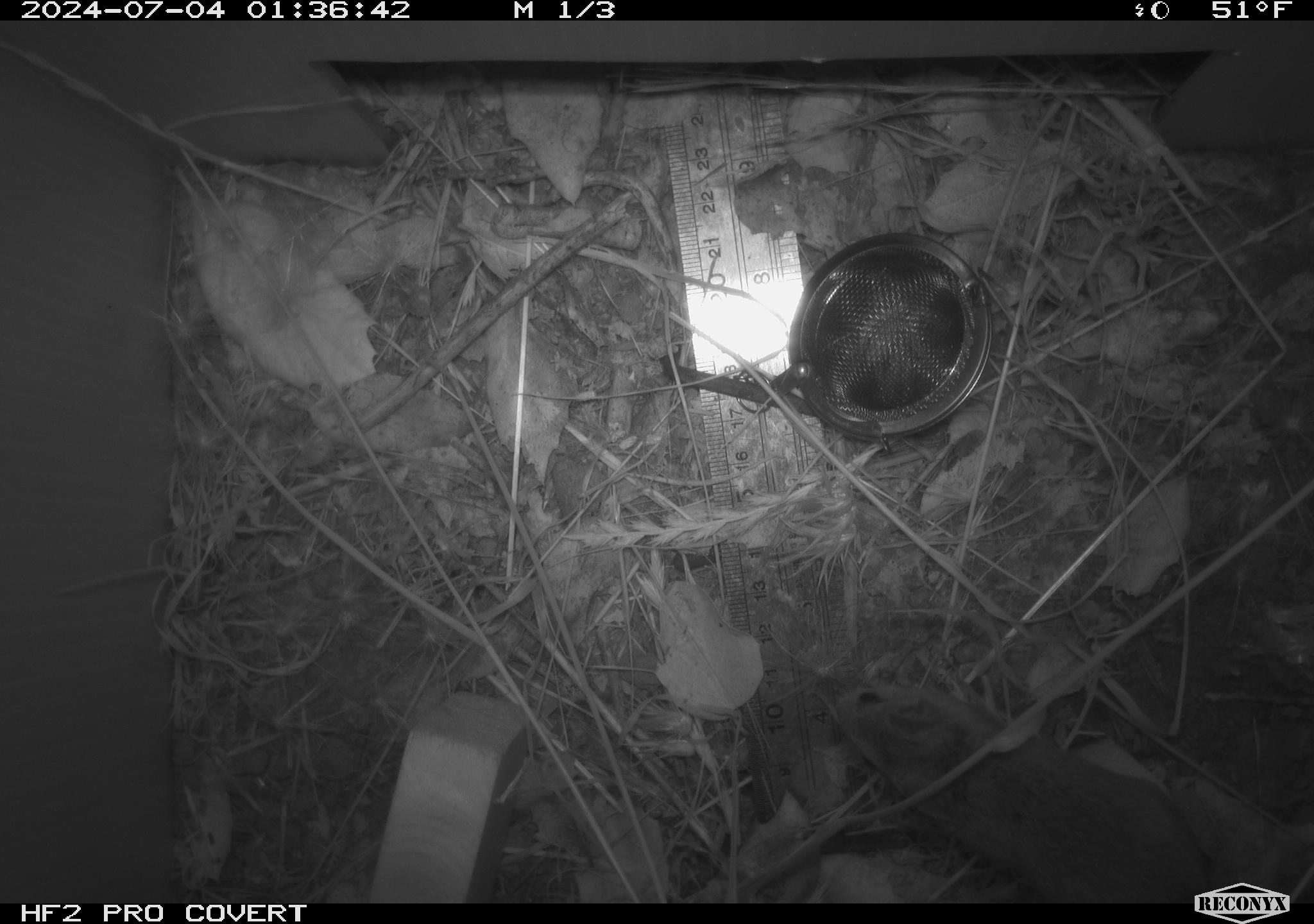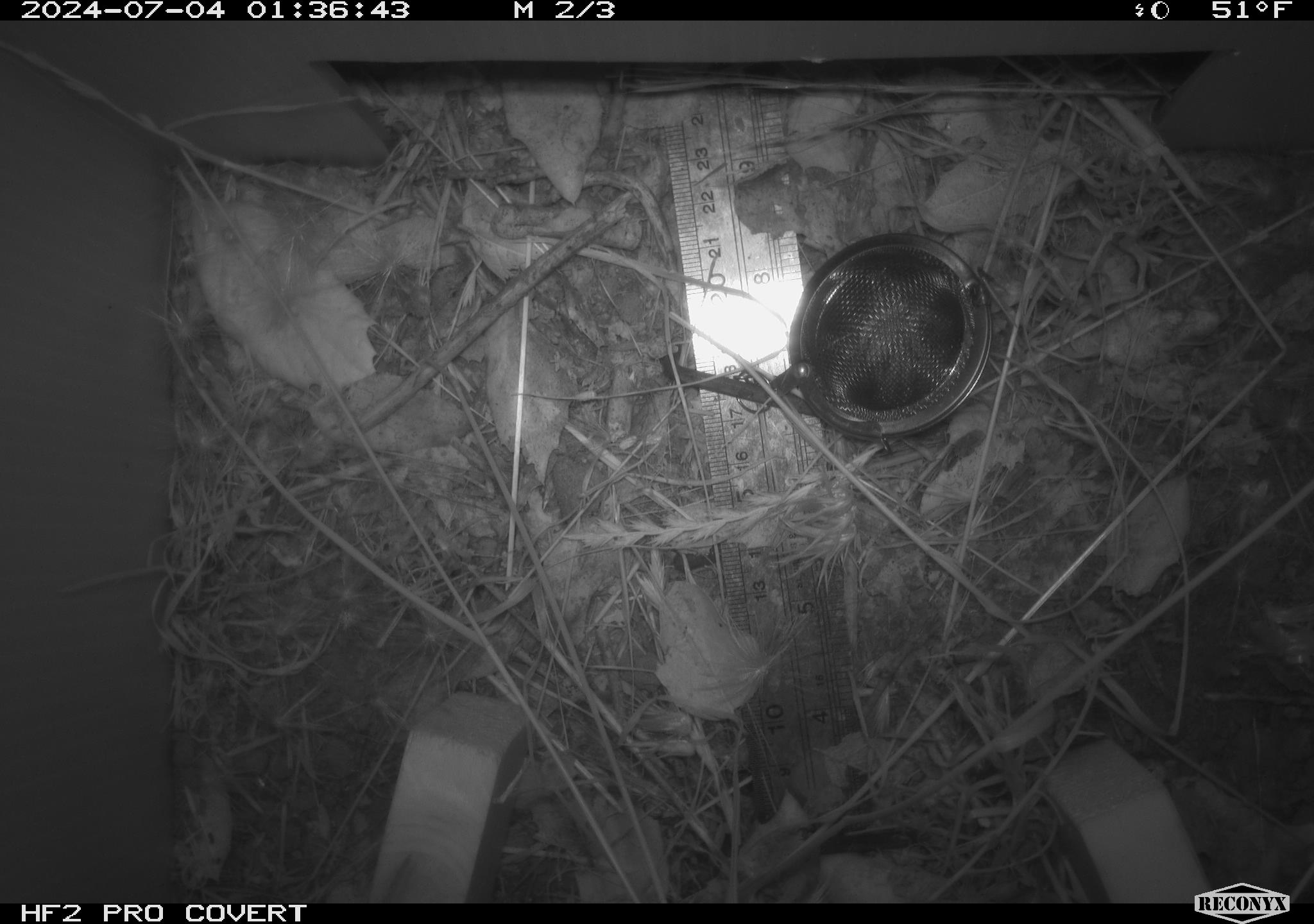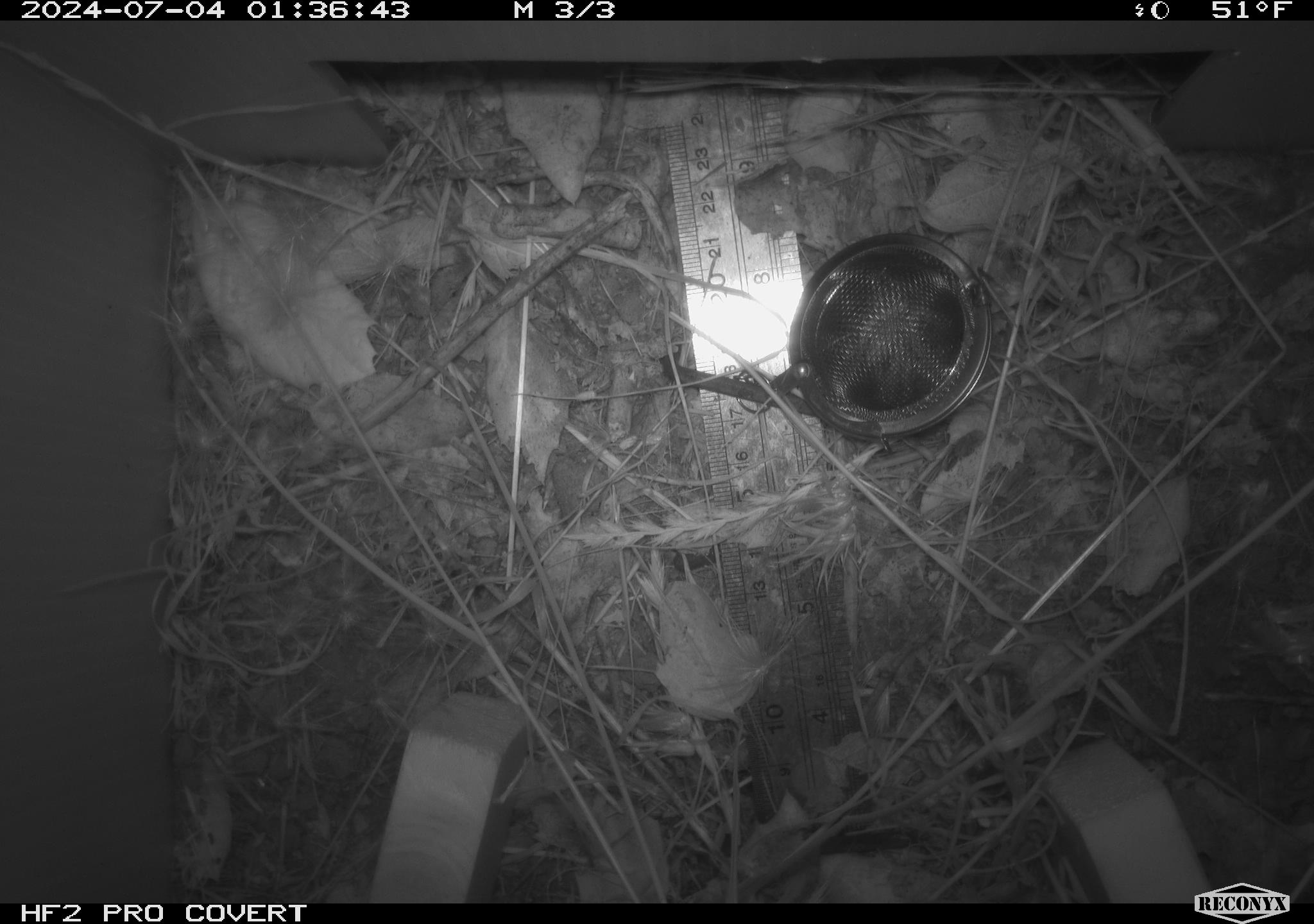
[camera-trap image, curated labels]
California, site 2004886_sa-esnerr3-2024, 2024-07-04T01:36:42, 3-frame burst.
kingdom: Animalia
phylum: Chordata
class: Mammalia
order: Rodentia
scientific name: Rodentia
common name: rodent